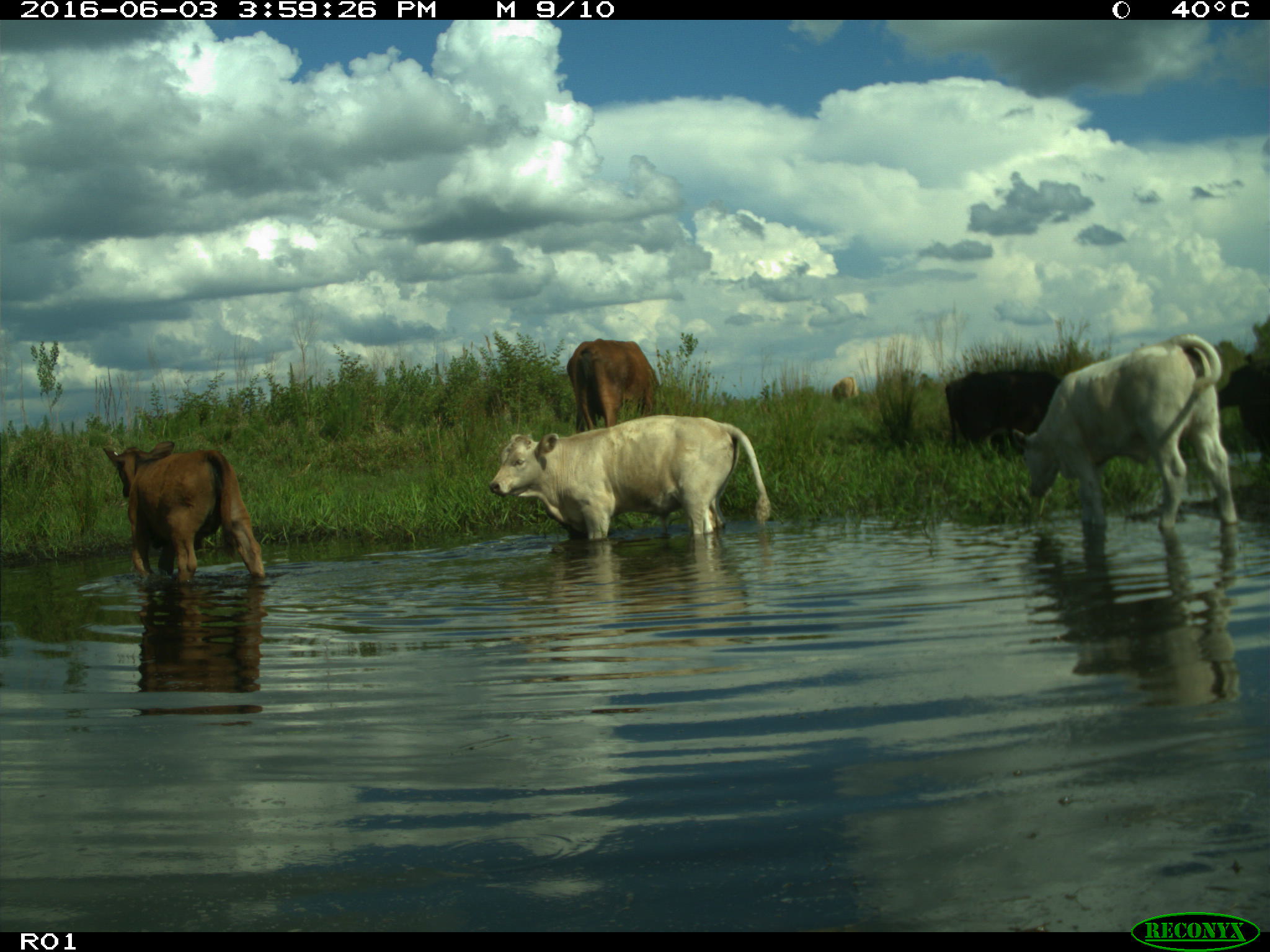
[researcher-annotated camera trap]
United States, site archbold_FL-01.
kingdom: Animalia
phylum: Chordata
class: Mammalia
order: Artiodactyla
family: Bovidae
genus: Bos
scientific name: Bos taurus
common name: domestic cow